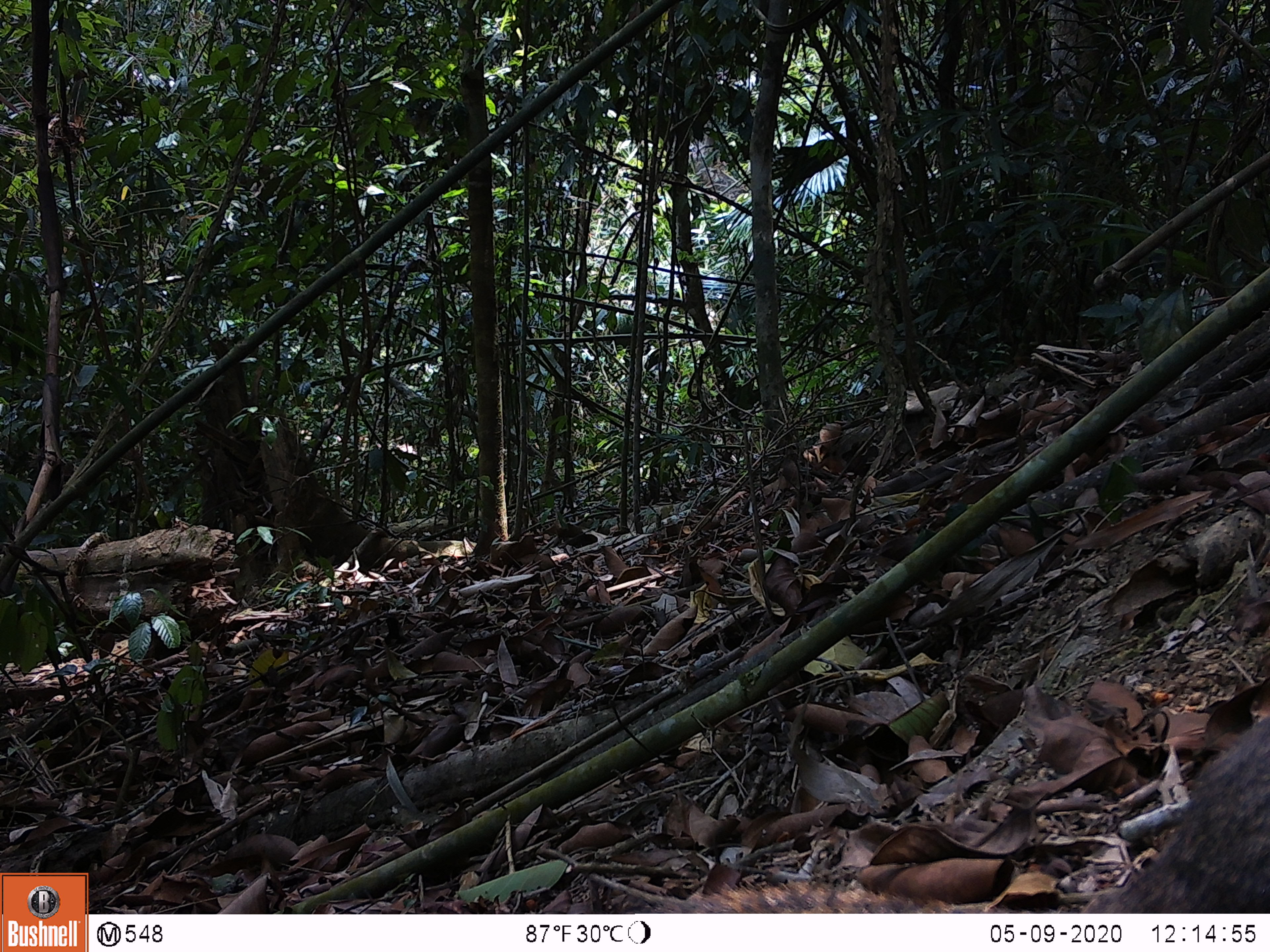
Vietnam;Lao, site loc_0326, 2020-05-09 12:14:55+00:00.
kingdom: Animalia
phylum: Chordata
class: Mammalia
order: Rodentia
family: Sciuridae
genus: Callosciurus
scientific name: Callosciurus erythraeus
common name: pallas's squirrel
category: pallass squirrel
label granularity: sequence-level